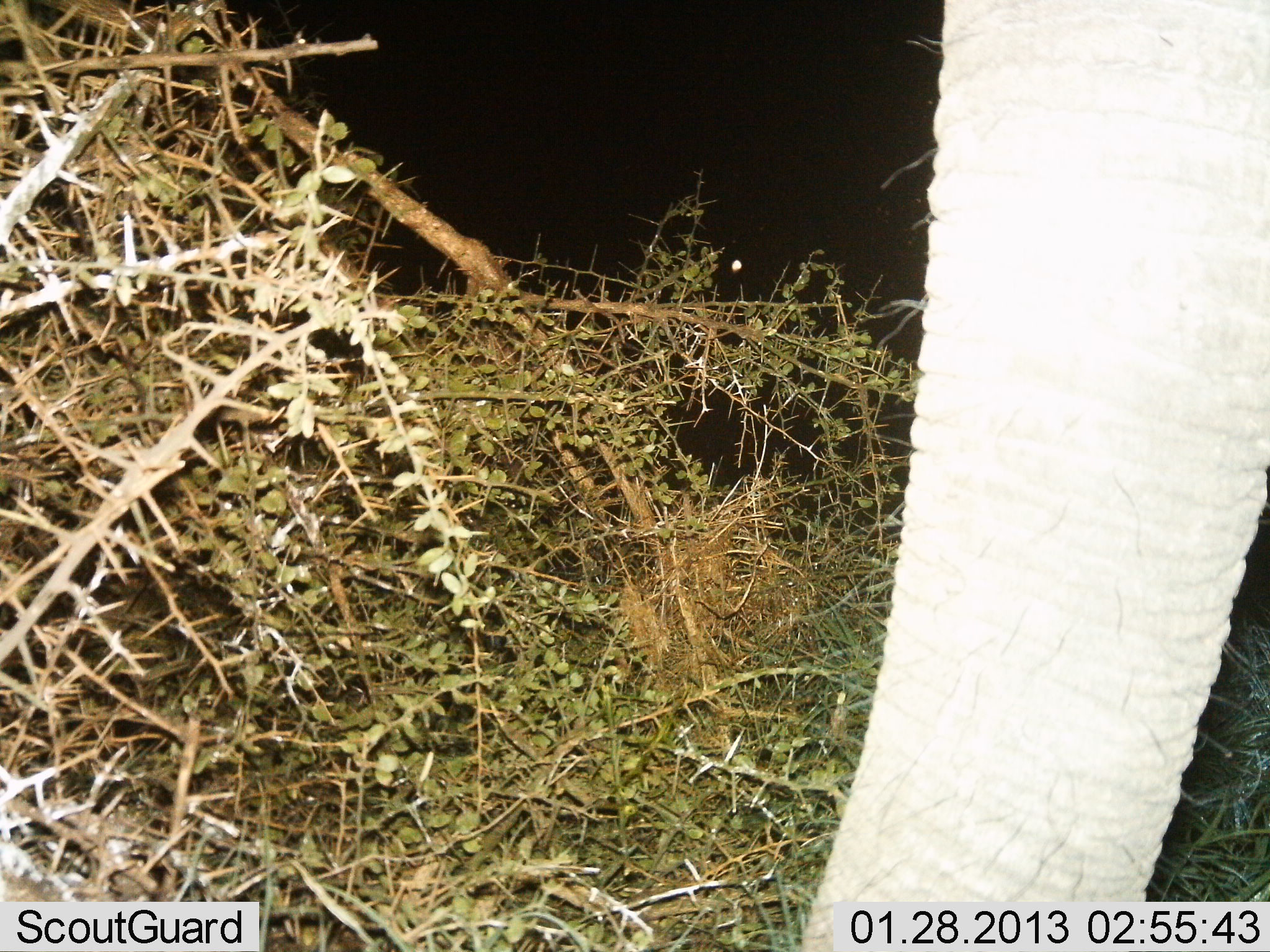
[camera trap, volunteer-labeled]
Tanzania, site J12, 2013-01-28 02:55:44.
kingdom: Animalia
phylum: Chordata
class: Mammalia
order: Proboscidea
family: Elephantidae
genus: Loxodonta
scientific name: Loxodonta africana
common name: african bush elephant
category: elephant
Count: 1.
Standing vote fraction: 81%.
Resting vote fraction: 0%.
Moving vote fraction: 5%.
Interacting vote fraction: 0%.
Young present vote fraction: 0%.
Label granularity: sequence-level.